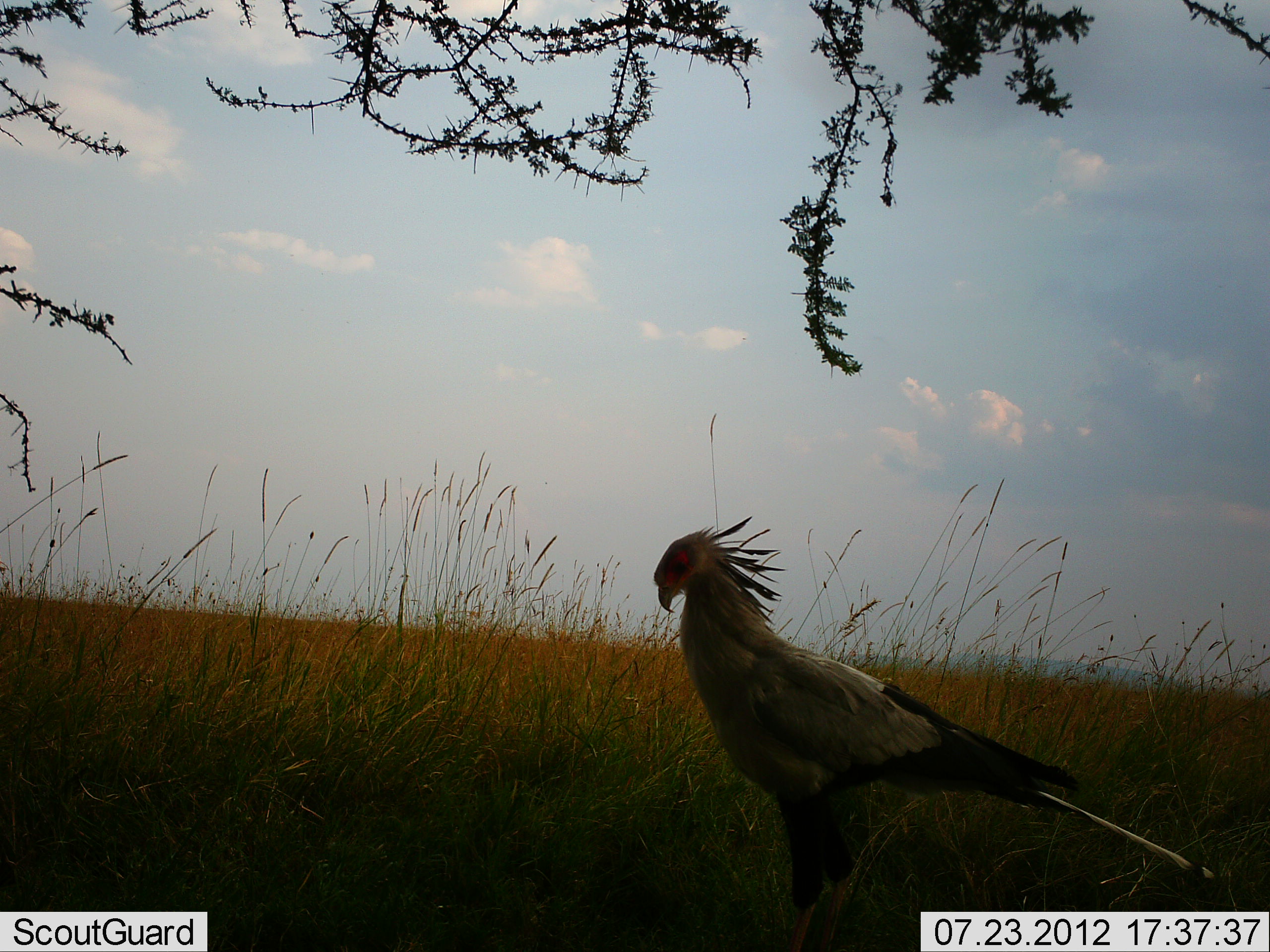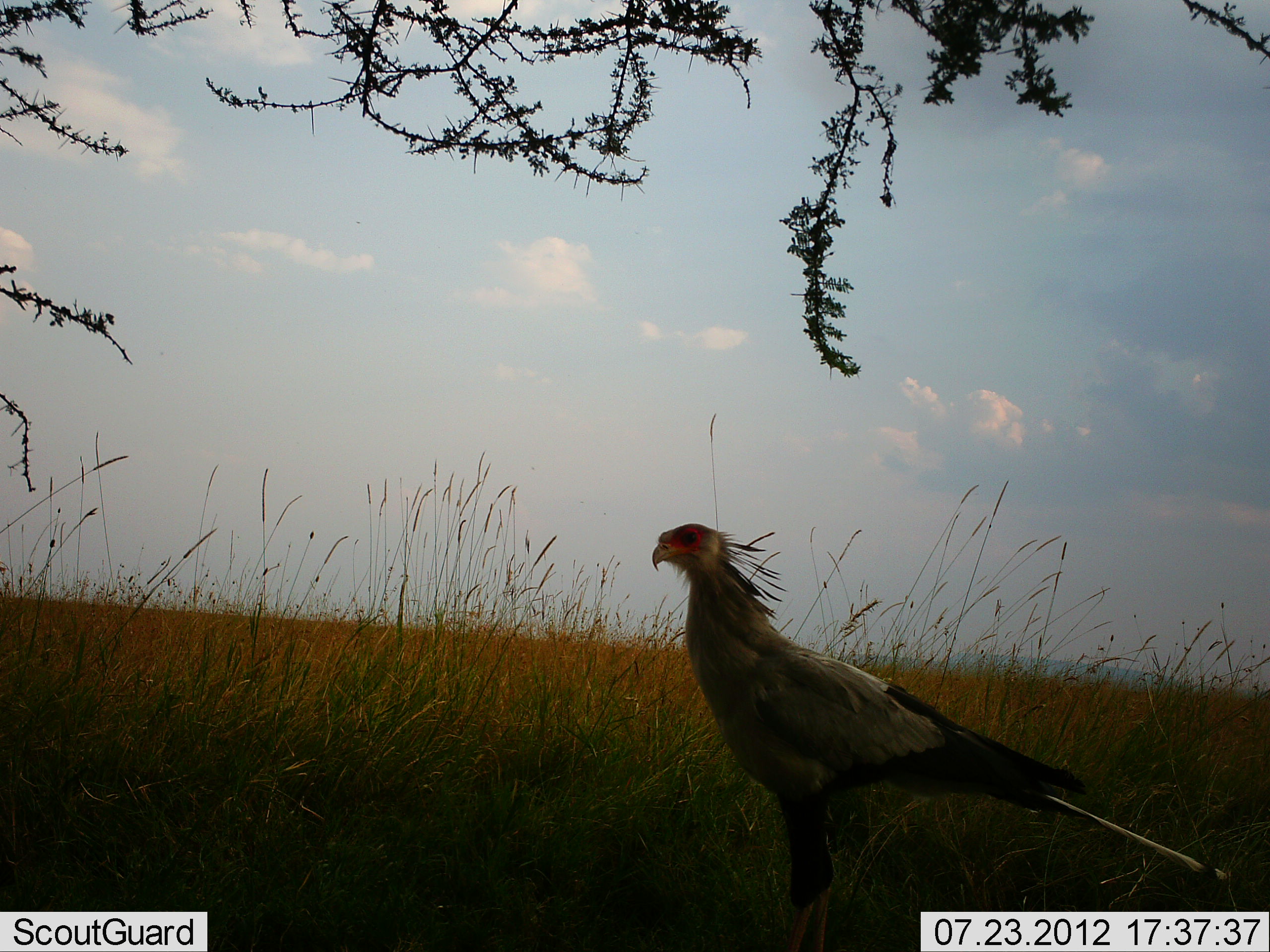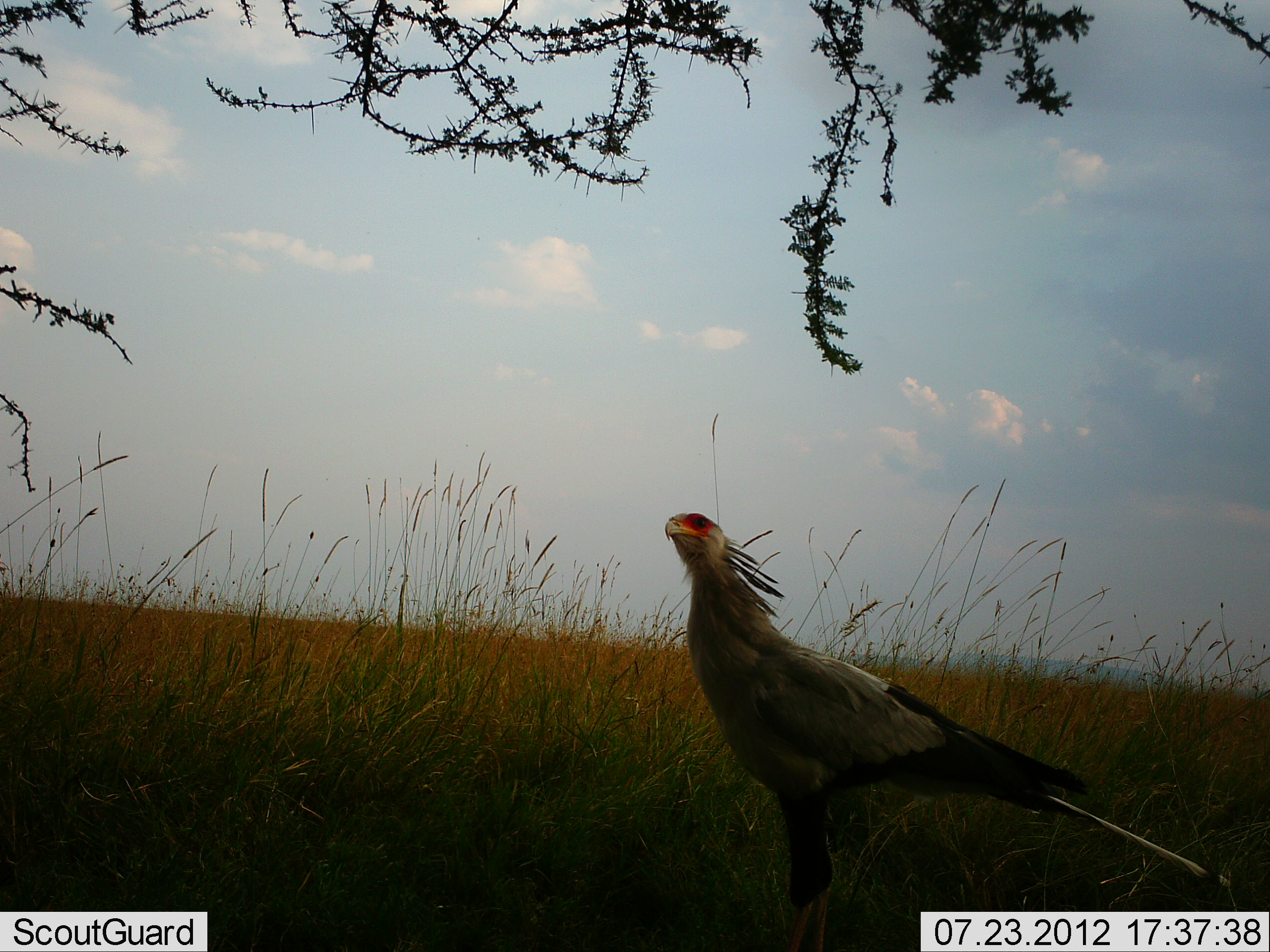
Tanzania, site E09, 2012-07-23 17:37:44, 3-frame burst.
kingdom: Animalia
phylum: Chordata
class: Aves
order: Accipitriformes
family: Sagittariidae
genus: Sagittarius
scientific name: Sagittarius serpentarius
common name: secretary bird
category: secretarybird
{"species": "secretarybird (secretary bird) (Sagittarius serpentarius)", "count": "1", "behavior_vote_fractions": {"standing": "90%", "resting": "0%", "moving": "10%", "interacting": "0%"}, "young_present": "0%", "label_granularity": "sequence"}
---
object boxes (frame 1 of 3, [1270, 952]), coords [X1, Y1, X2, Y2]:
animal: [647, 516, 1220, 952]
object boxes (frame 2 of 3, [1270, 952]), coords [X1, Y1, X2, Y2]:
animal: [649, 522, 1240, 952]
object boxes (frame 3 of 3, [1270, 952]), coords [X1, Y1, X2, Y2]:
animal: [660, 509, 1245, 952]